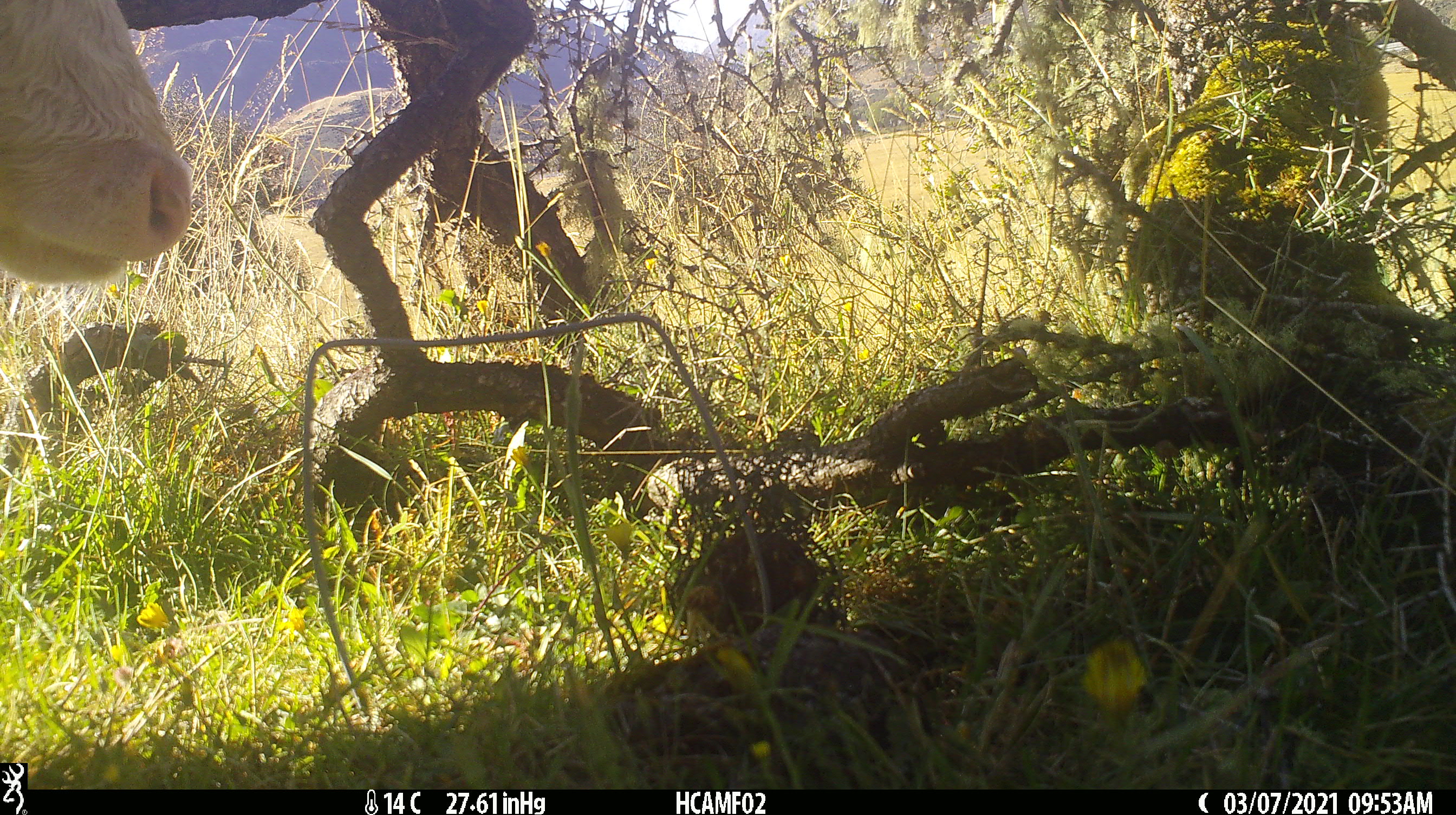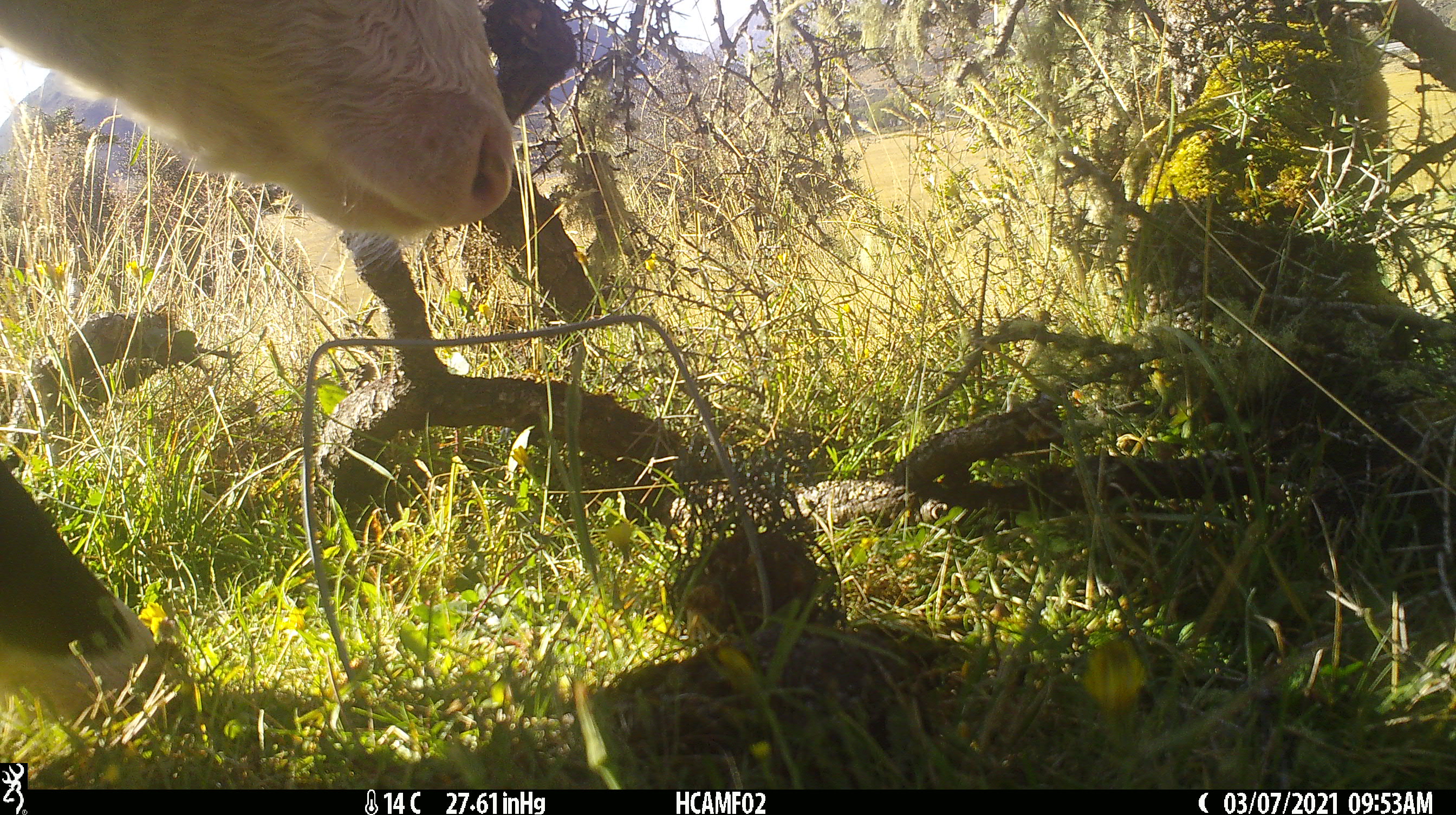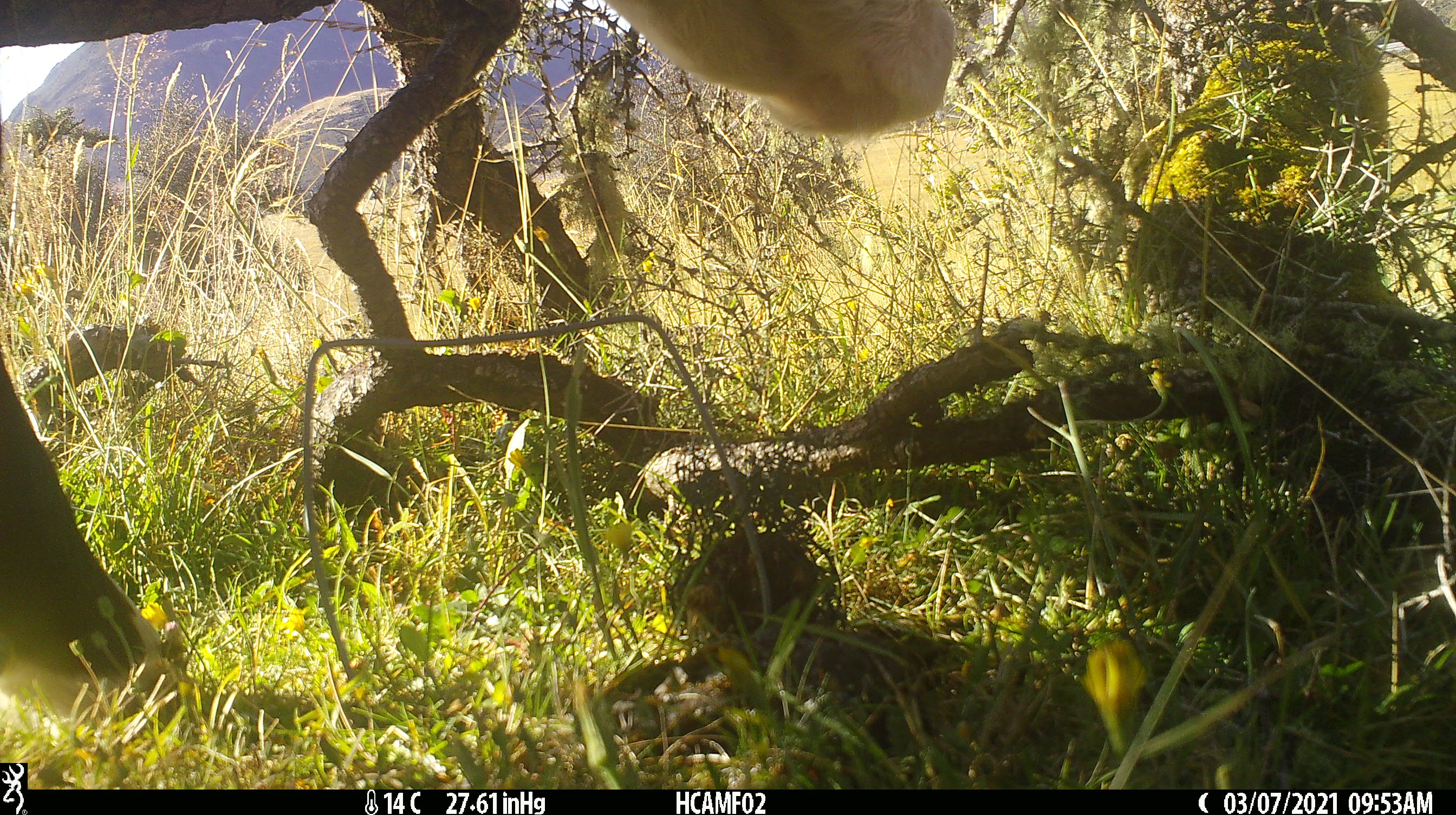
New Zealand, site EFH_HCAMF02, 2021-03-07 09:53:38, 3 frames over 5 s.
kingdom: Animalia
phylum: Chordata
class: Mammalia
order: Artiodactyla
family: Bovidae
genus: Bos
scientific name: Bos taurus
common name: domestic cow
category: cow